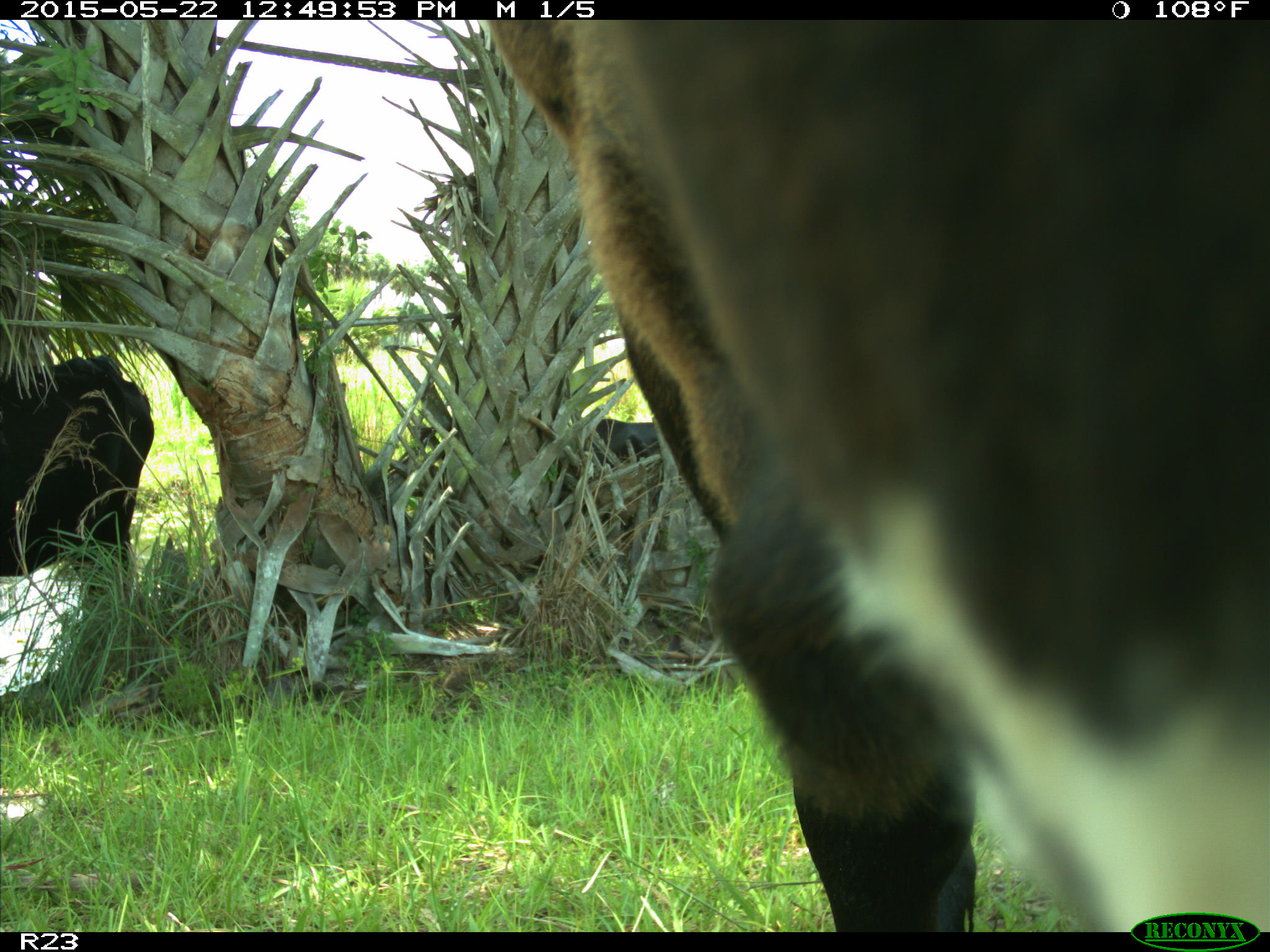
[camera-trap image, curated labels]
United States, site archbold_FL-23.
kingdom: Animalia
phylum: Chordata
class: Mammalia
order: Artiodactyla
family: Bovidae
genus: Bos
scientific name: Bos taurus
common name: domestic cow